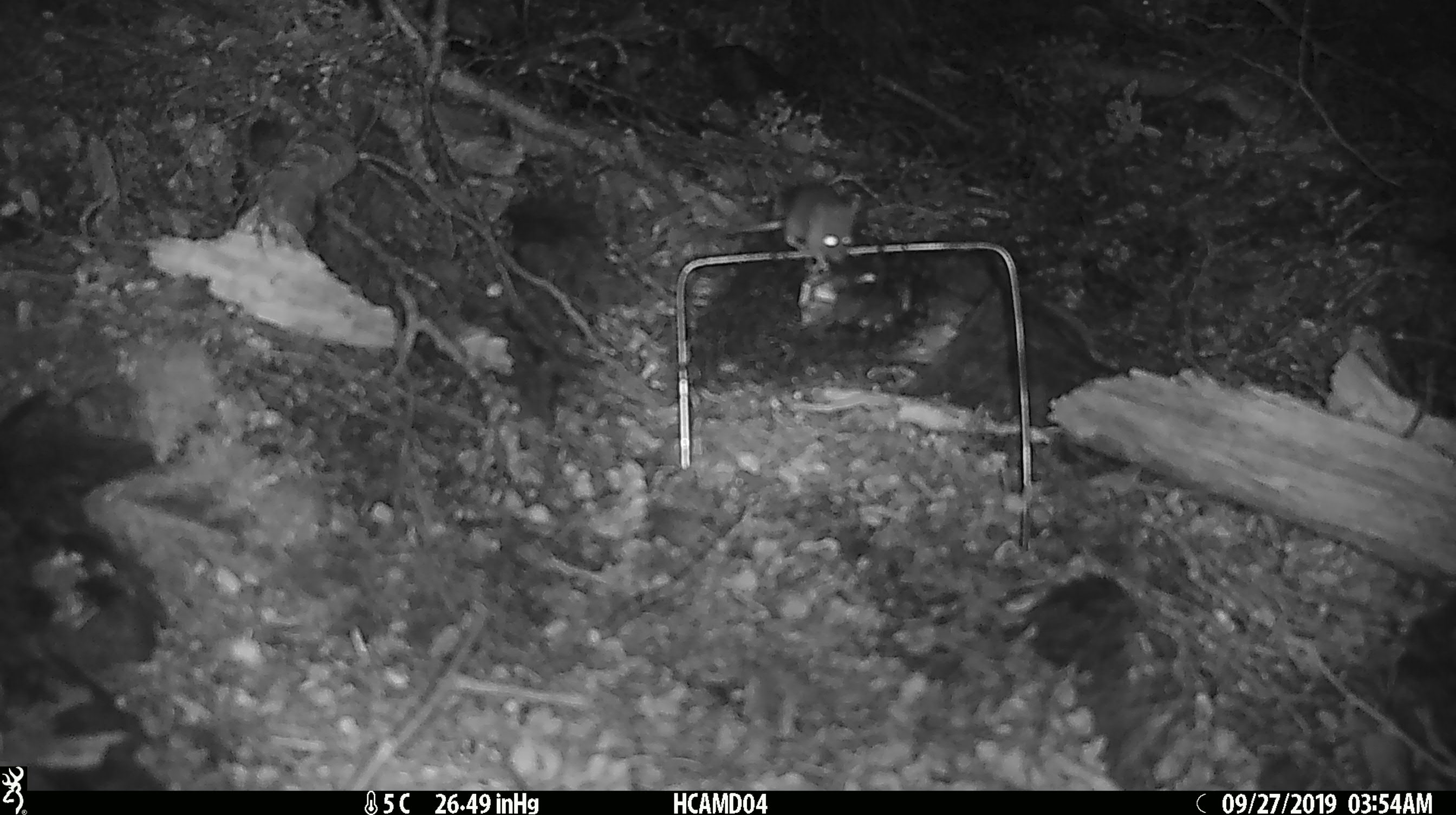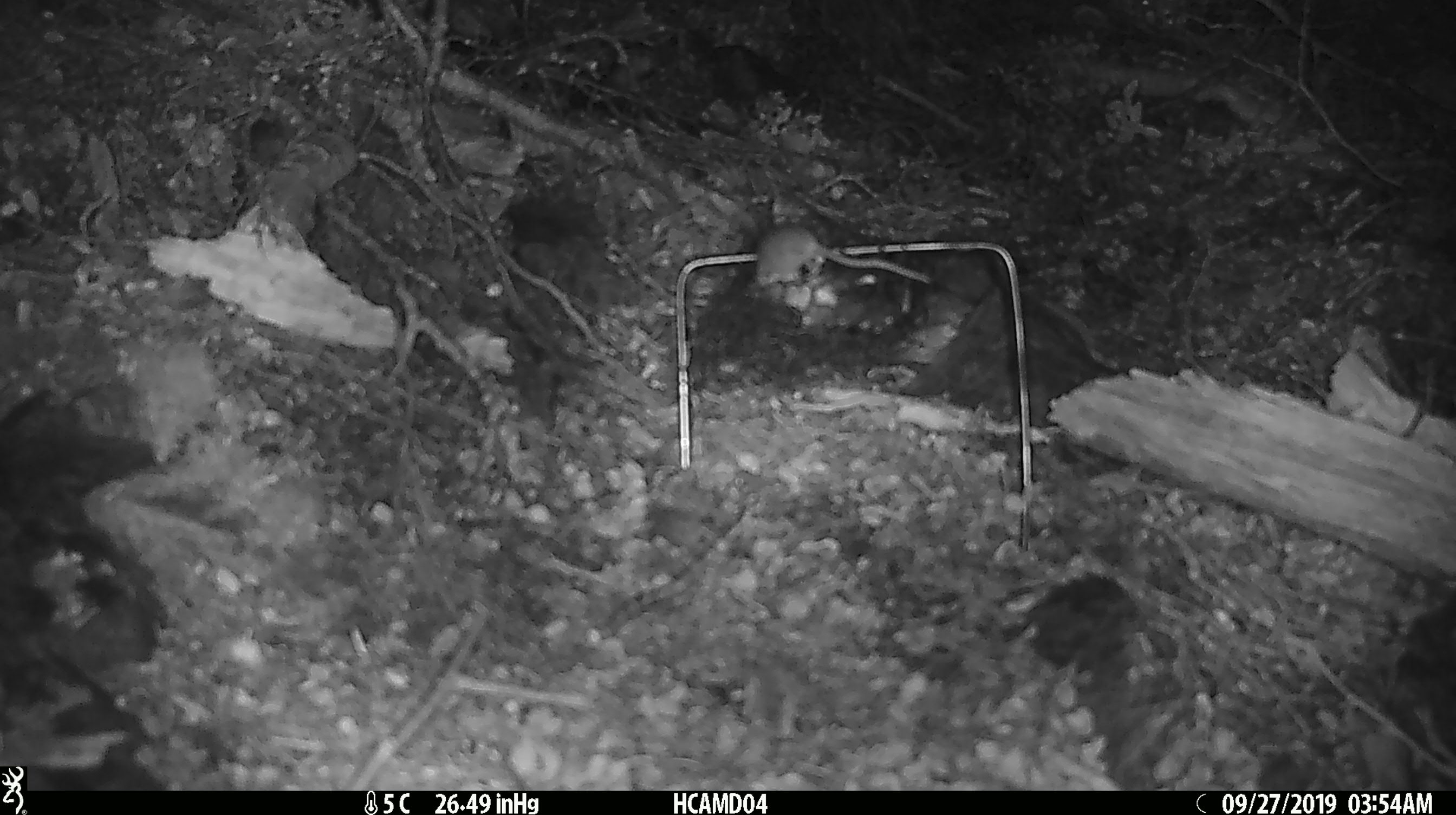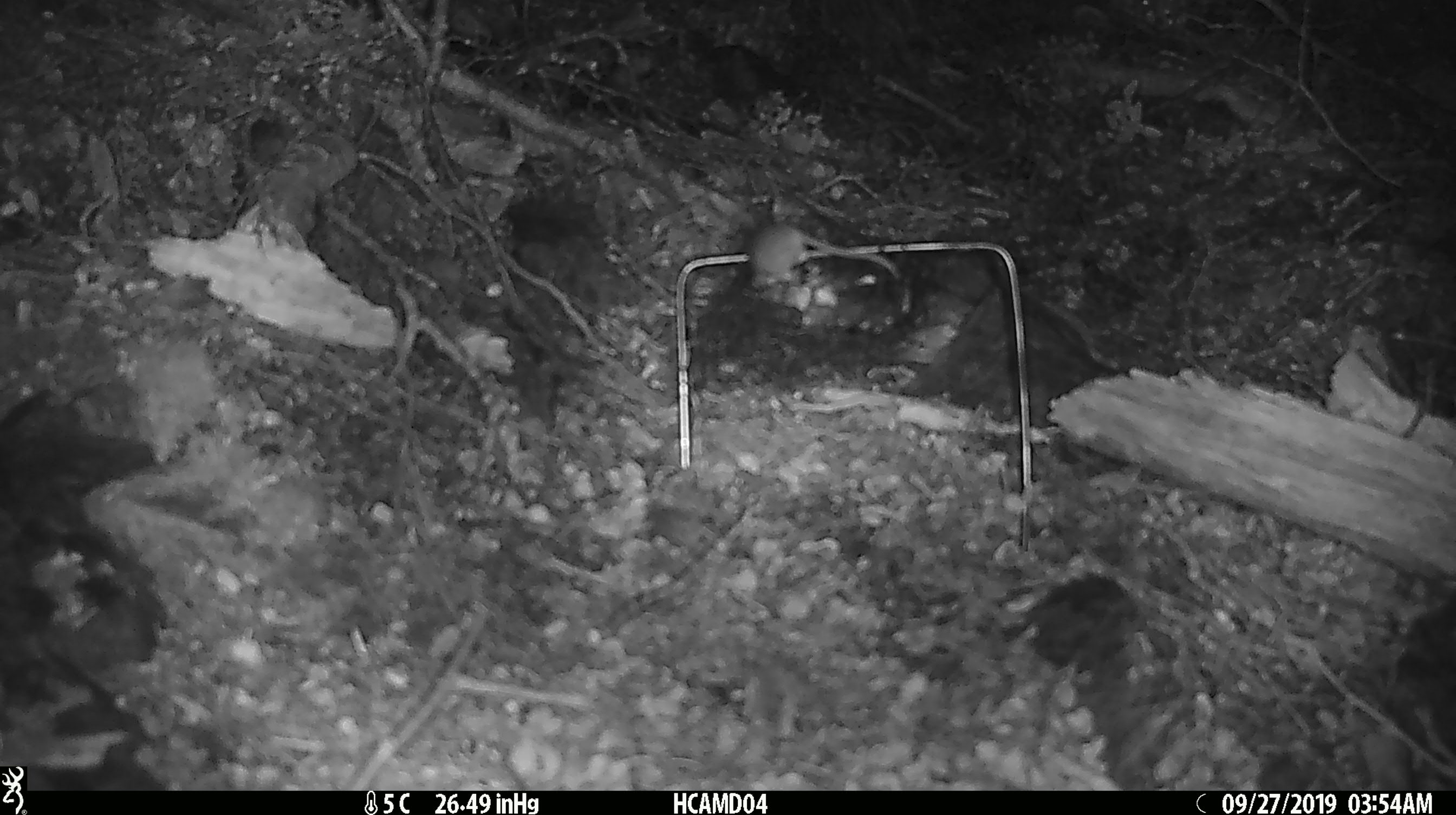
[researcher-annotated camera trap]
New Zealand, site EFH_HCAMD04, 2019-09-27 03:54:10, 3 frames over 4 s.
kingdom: Animalia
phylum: Chordata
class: Mammalia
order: Rodentia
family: Muridae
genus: Mus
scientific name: Mus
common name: mouse